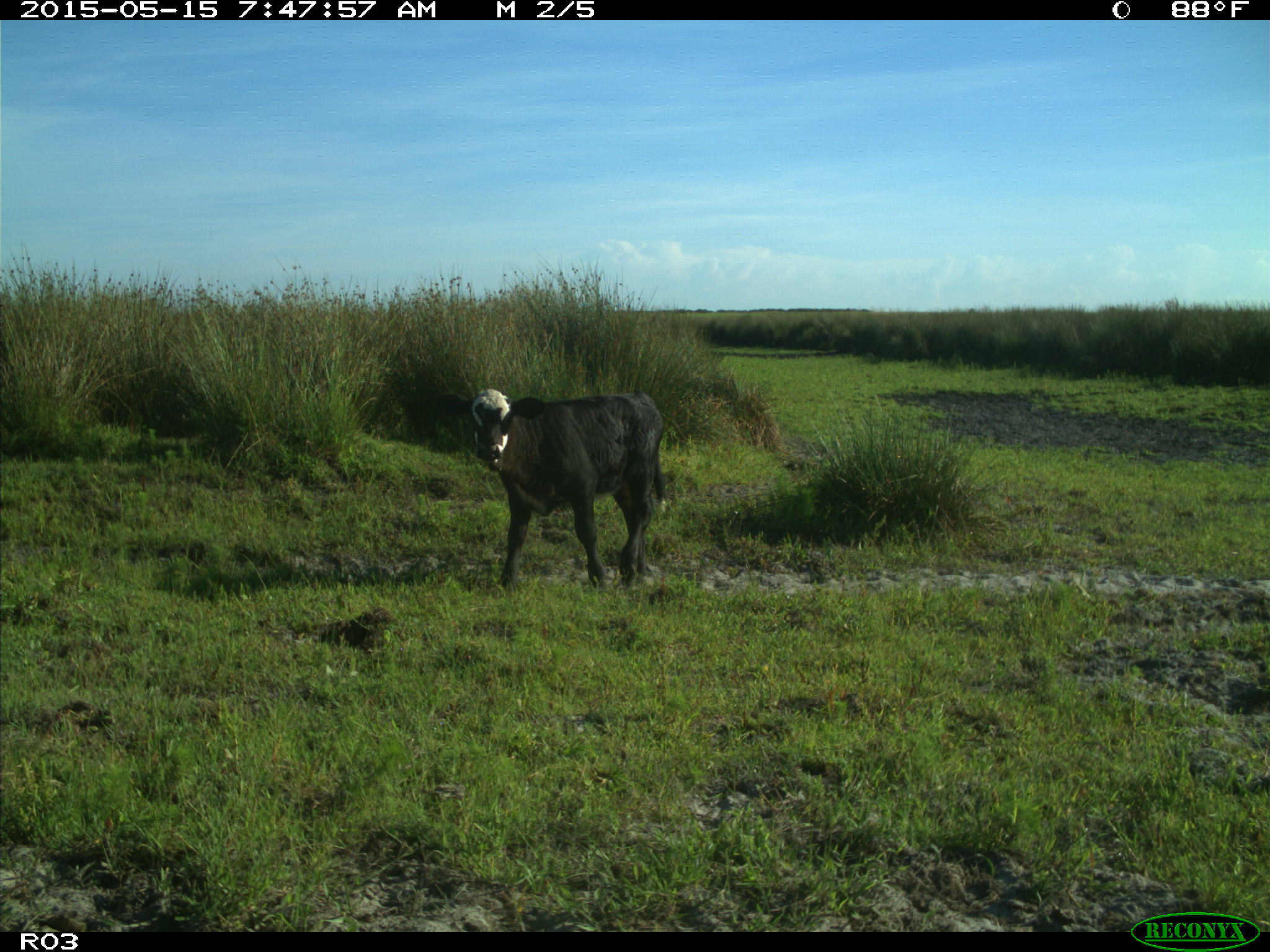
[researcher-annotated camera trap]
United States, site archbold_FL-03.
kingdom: Animalia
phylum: Chordata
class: Mammalia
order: Artiodactyla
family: Bovidae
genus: Bos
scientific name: Bos taurus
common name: domestic cow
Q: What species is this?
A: Bos taurus (domestic cow).